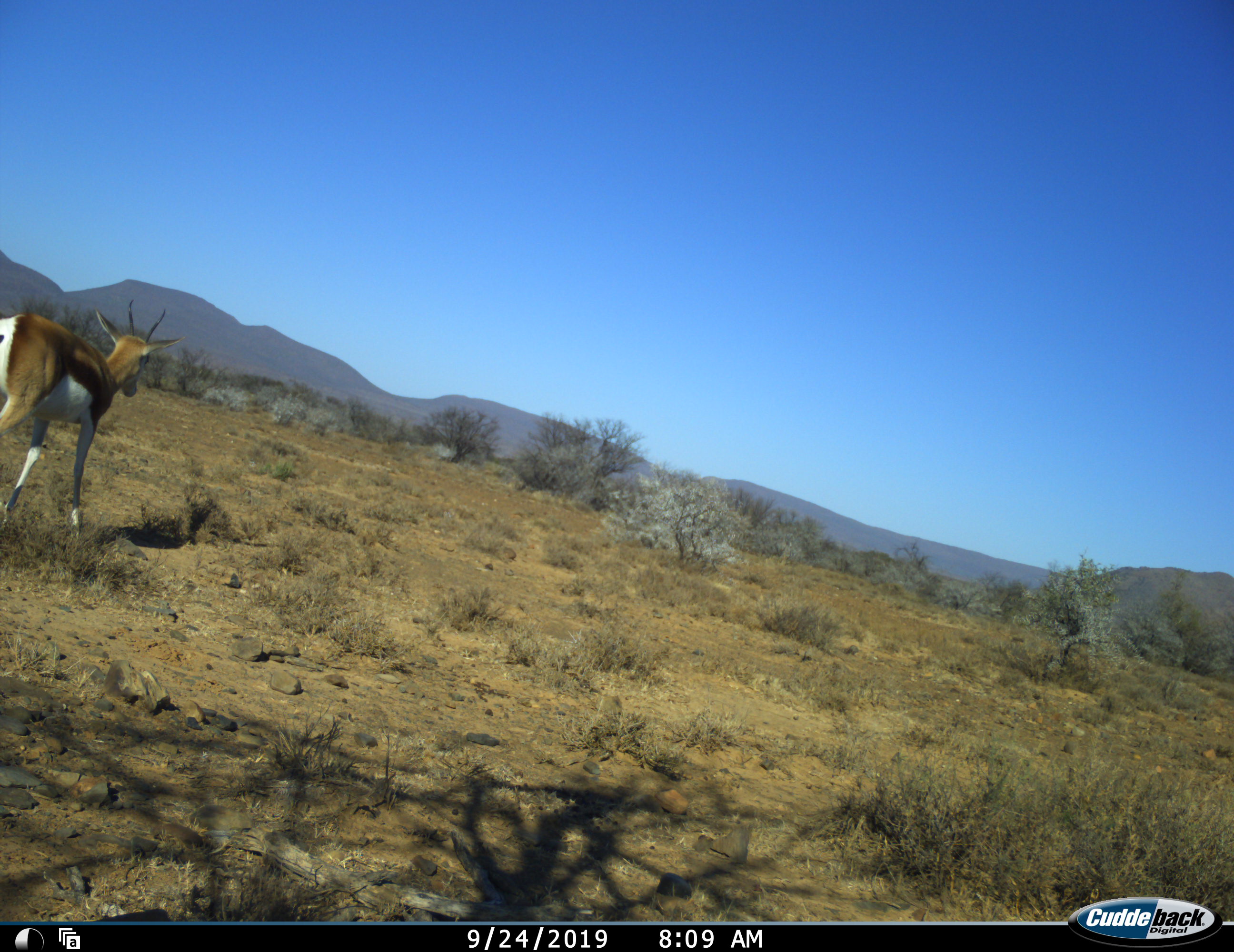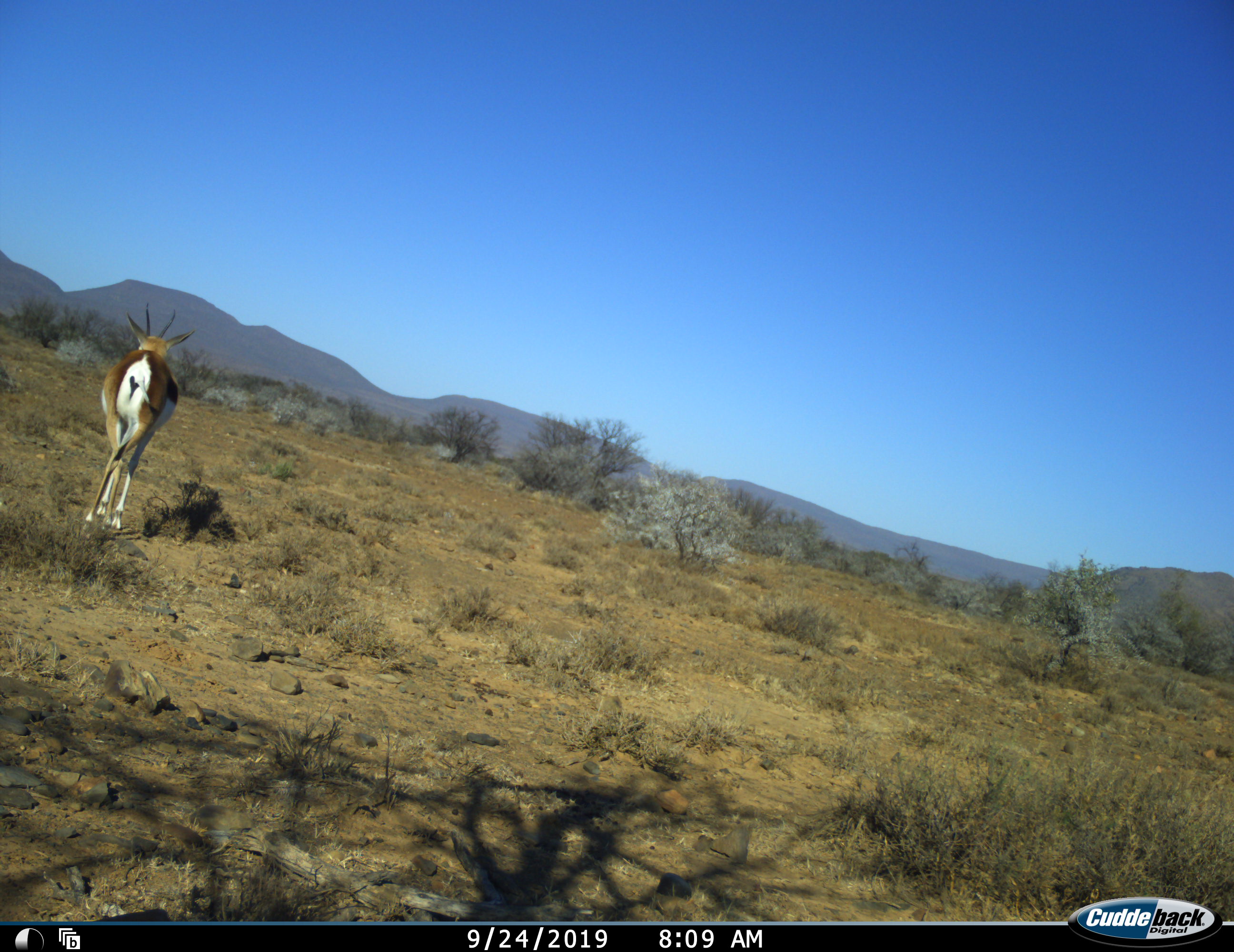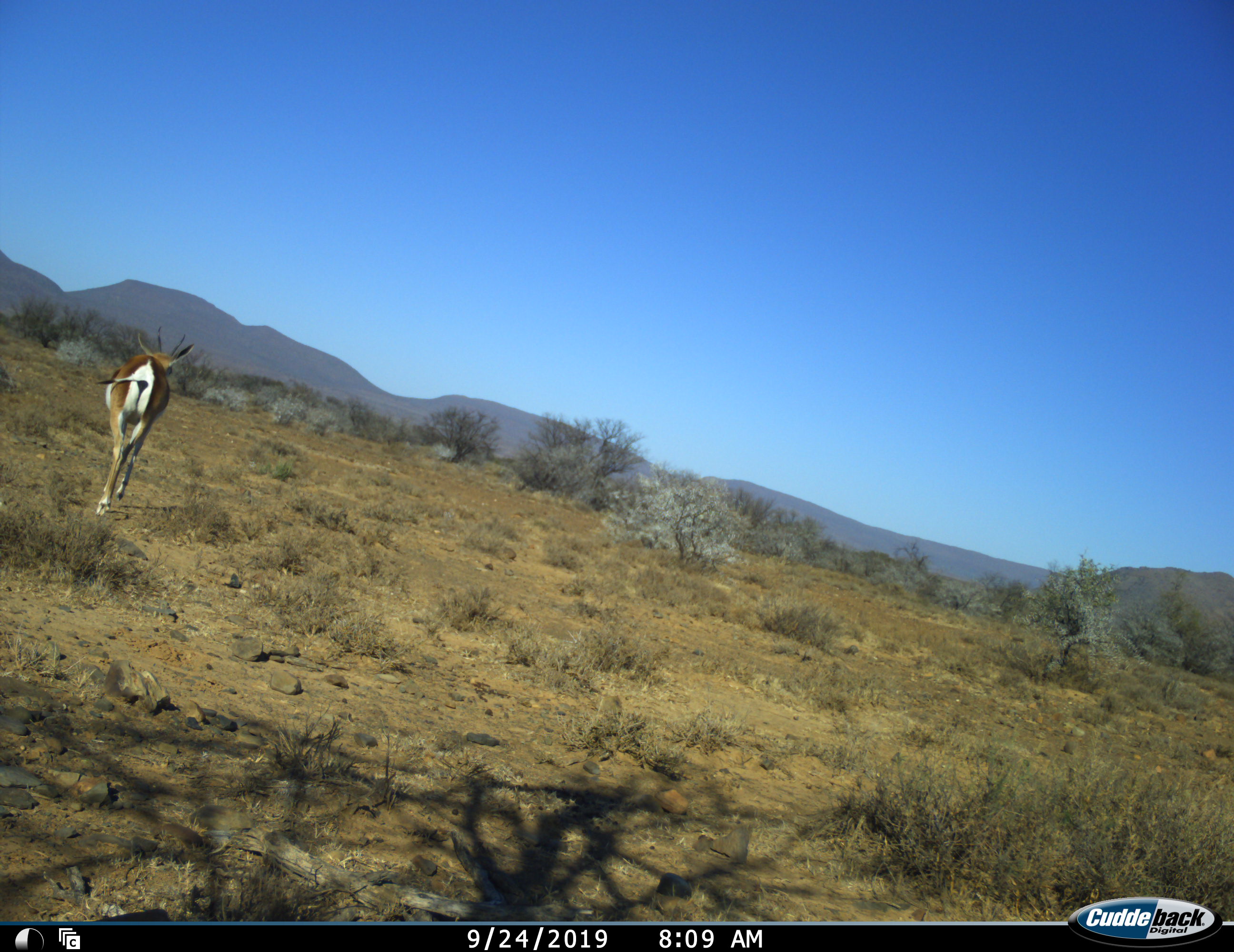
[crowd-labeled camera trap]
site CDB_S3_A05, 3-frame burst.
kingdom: Animalia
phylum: Chordata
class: Mammalia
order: Artiodactyla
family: Bovidae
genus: Antidorcas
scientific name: Antidorcas marsupialis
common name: springbok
Springbok (Antidorcas marsupialis), count 1. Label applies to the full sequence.